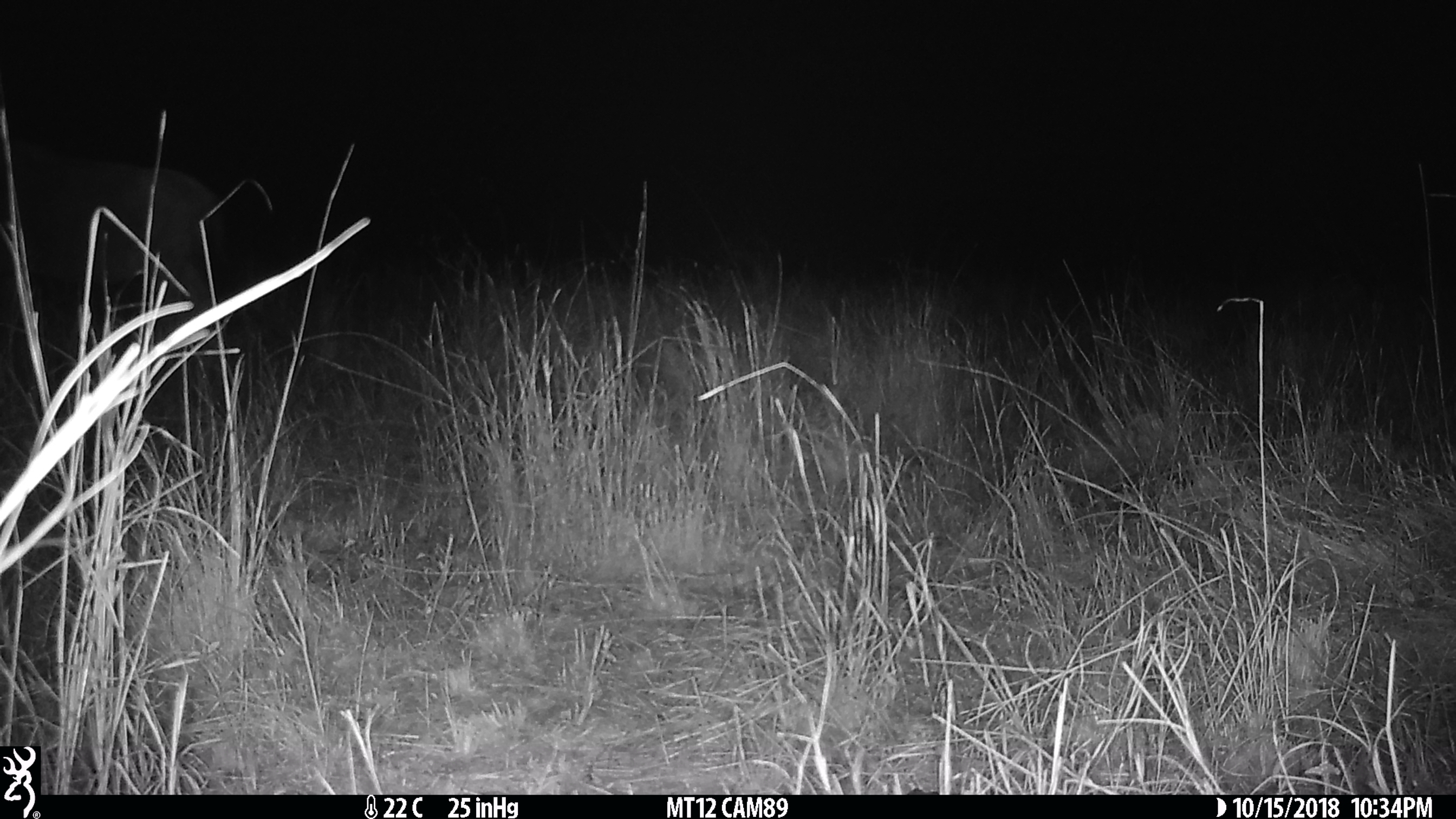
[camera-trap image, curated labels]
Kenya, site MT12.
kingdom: Animalia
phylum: Chordata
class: Mammalia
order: Artiodactyla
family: Bovidae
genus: Connochaetes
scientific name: Connochaetes taurinus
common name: blue wildebeest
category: wildebeest